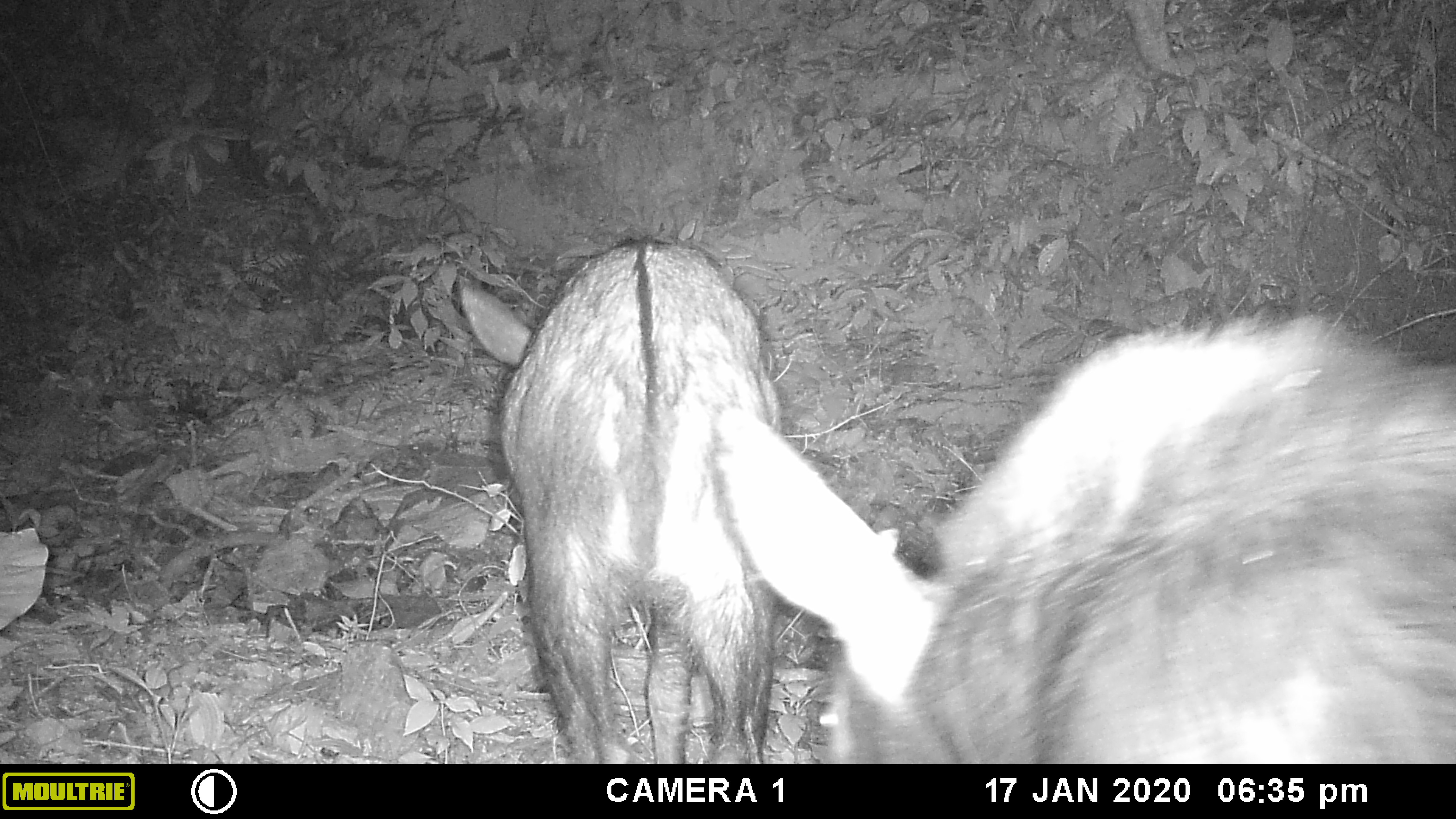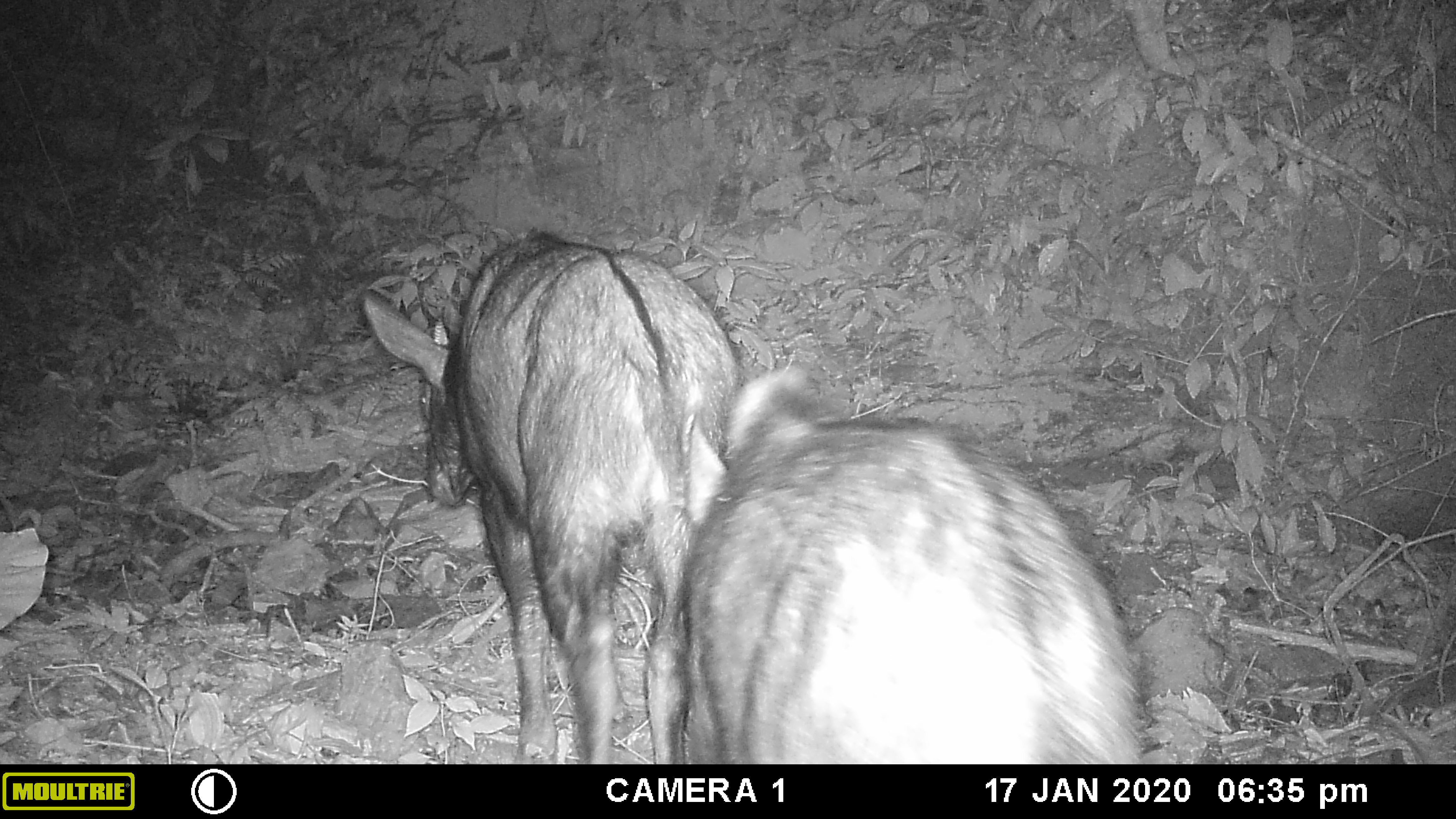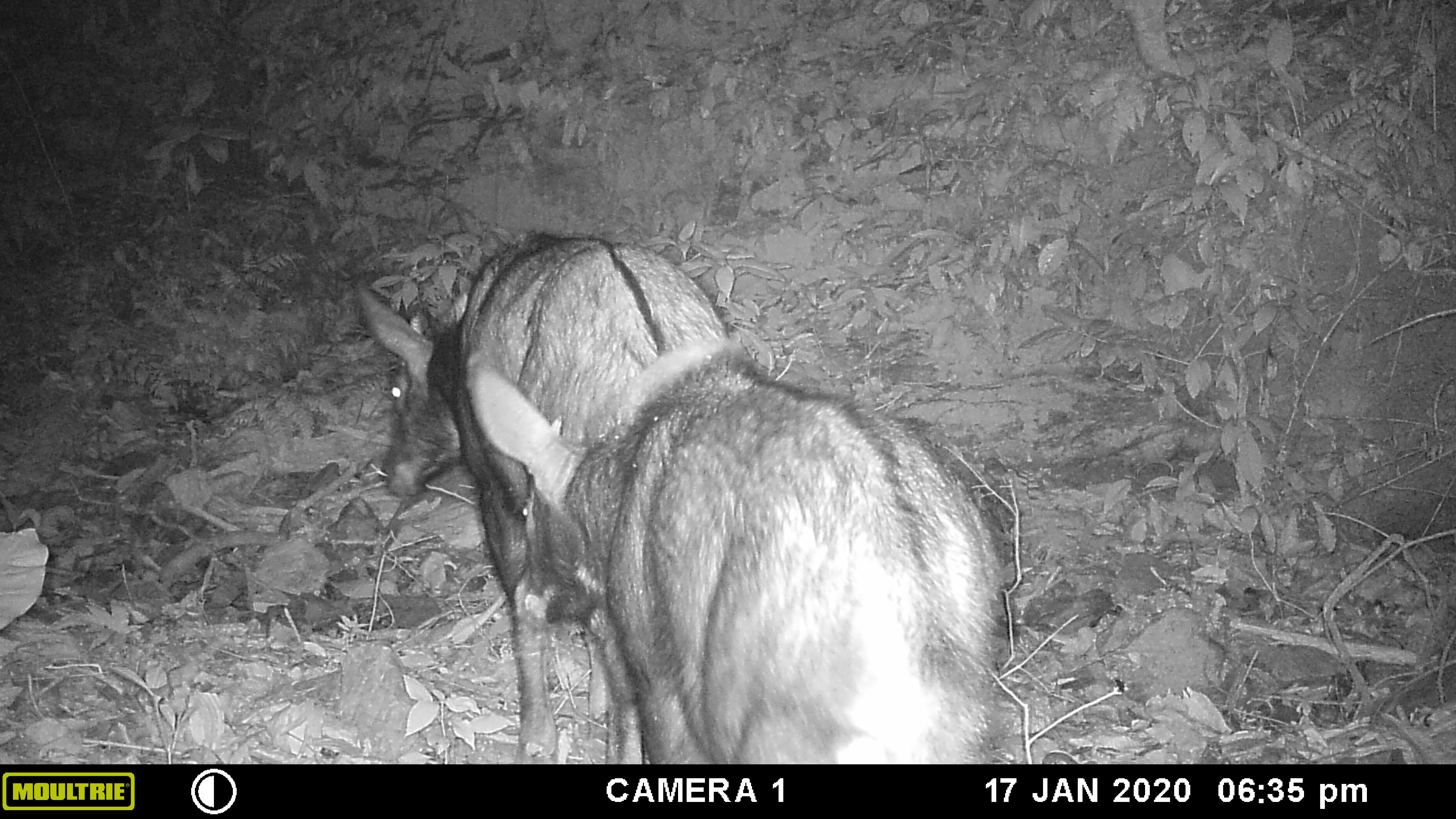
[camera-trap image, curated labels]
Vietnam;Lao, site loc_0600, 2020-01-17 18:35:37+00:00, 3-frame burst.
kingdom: Animalia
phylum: Chordata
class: Mammalia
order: Artiodactyla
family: Bovidae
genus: Capricornis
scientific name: Capricornis sumatraensis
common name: chinese serow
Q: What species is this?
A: Chinese serow (Capricornis sumatraensis).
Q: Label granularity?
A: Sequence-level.